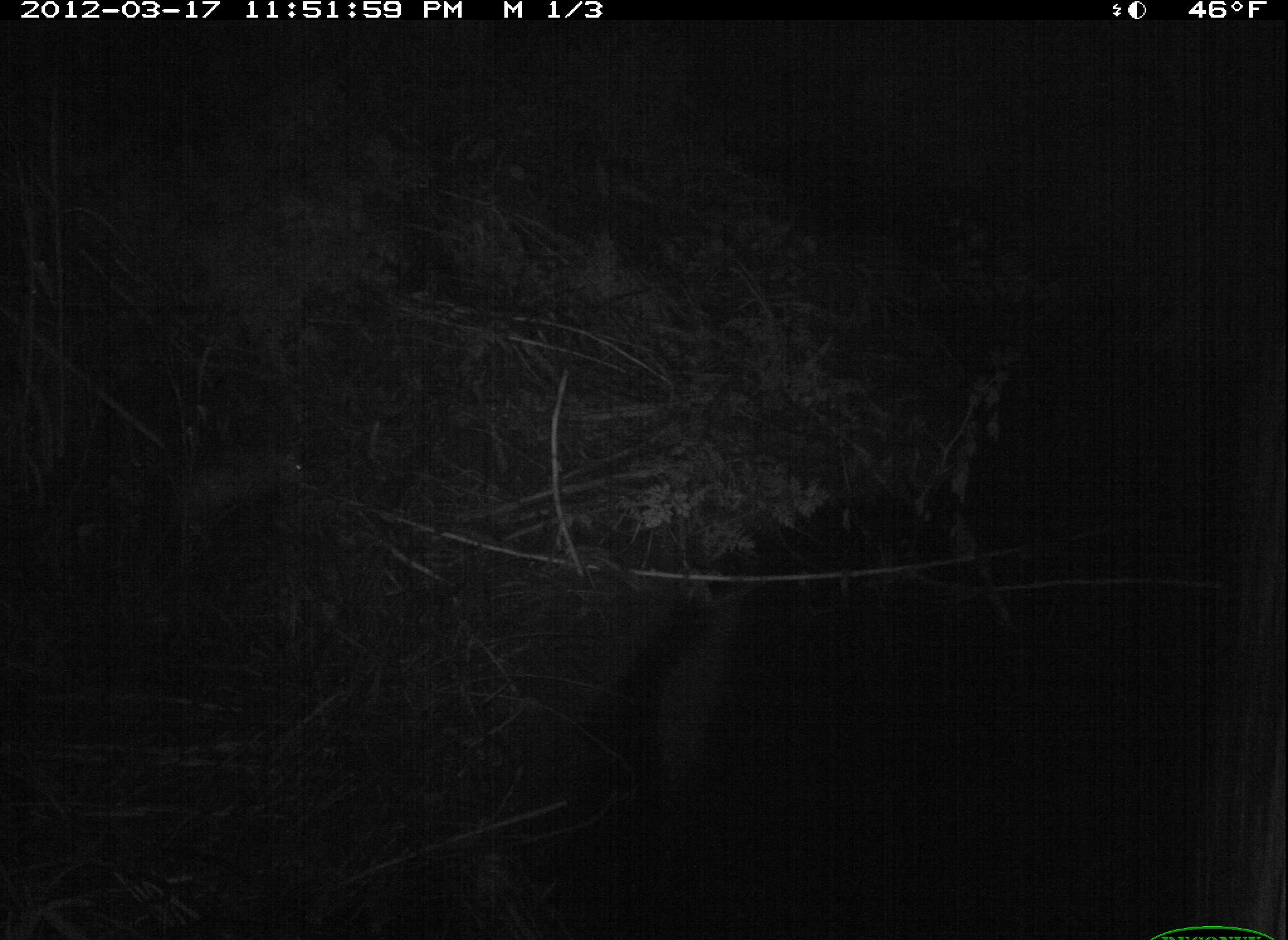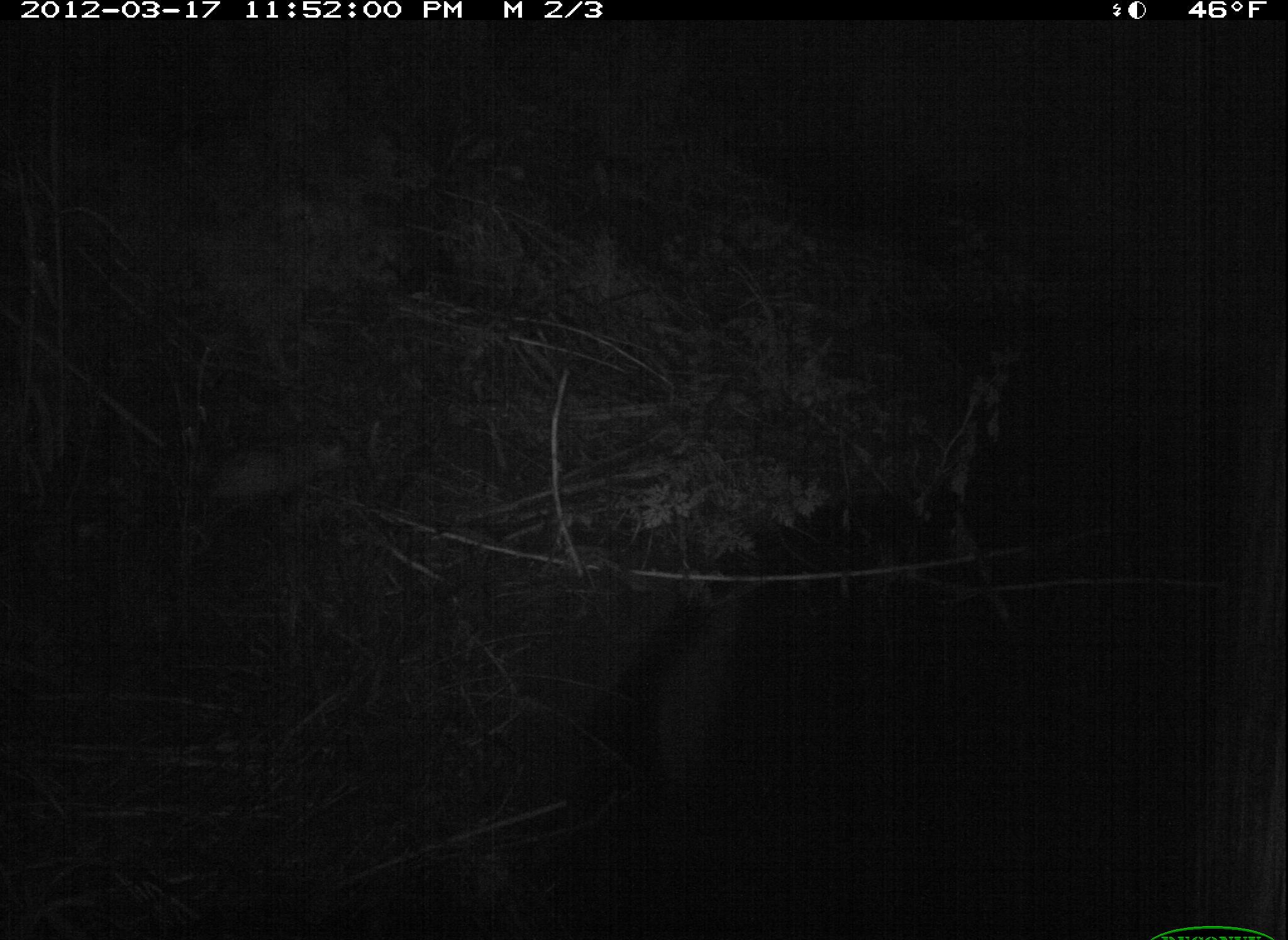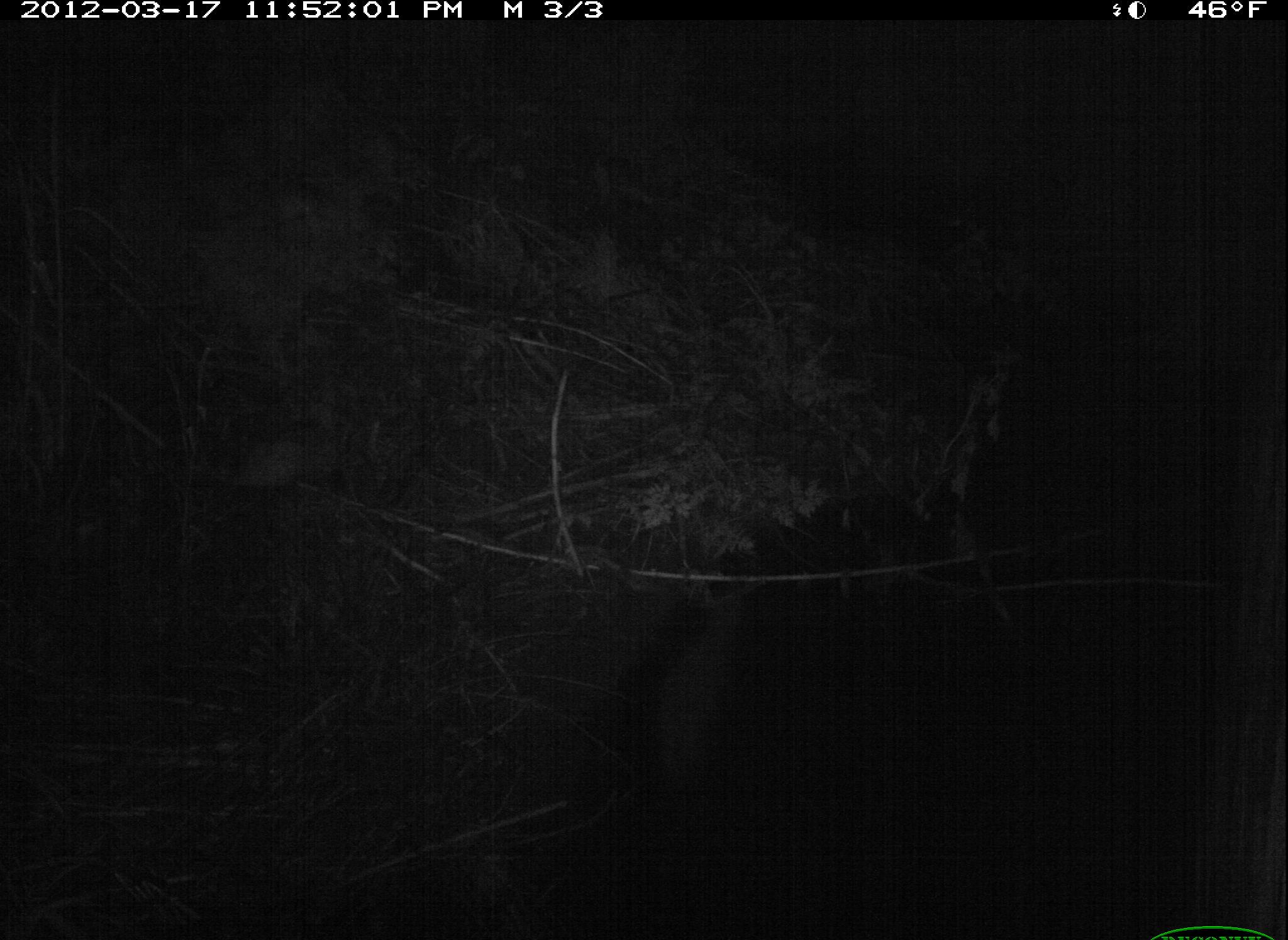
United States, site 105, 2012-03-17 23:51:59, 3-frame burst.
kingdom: Animalia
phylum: Chordata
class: Mammalia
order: Didelphimorphia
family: Didelphidae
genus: Didelphis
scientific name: Didelphis virginiana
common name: virginia opossum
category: opossum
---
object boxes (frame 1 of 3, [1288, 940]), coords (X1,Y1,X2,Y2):
opossum: (142,417,333,533)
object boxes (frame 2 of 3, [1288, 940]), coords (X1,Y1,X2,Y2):
opossum: (186,422,351,530)